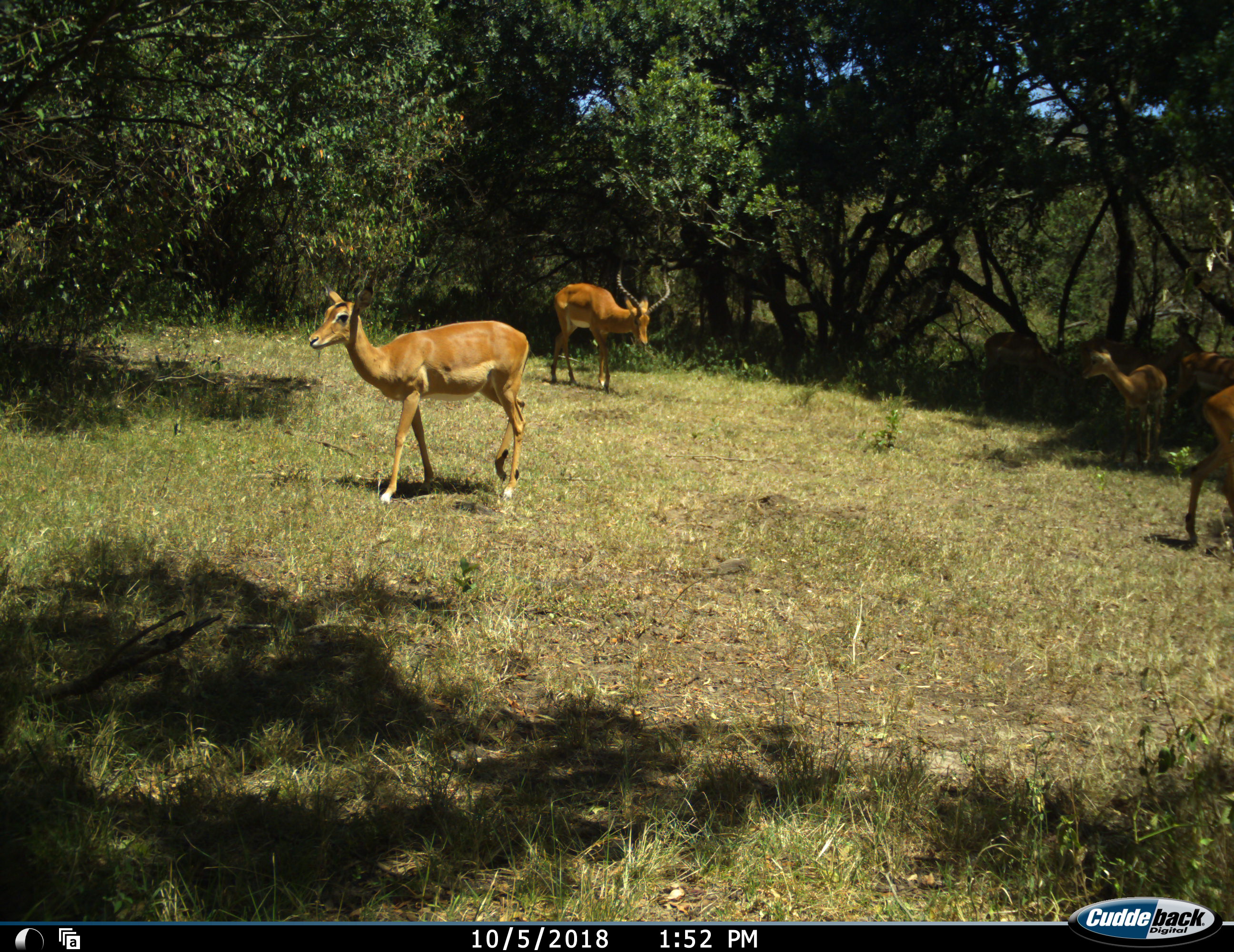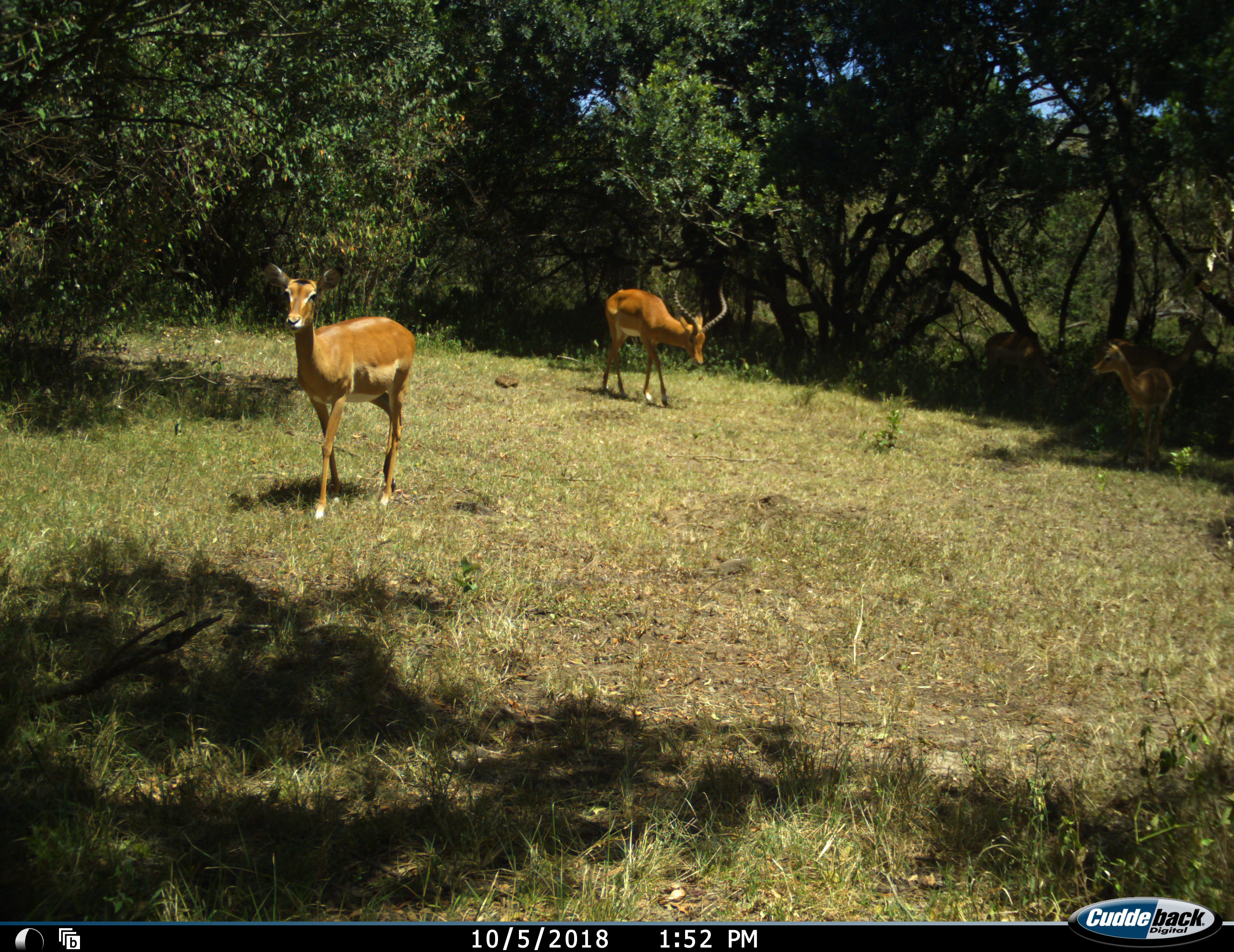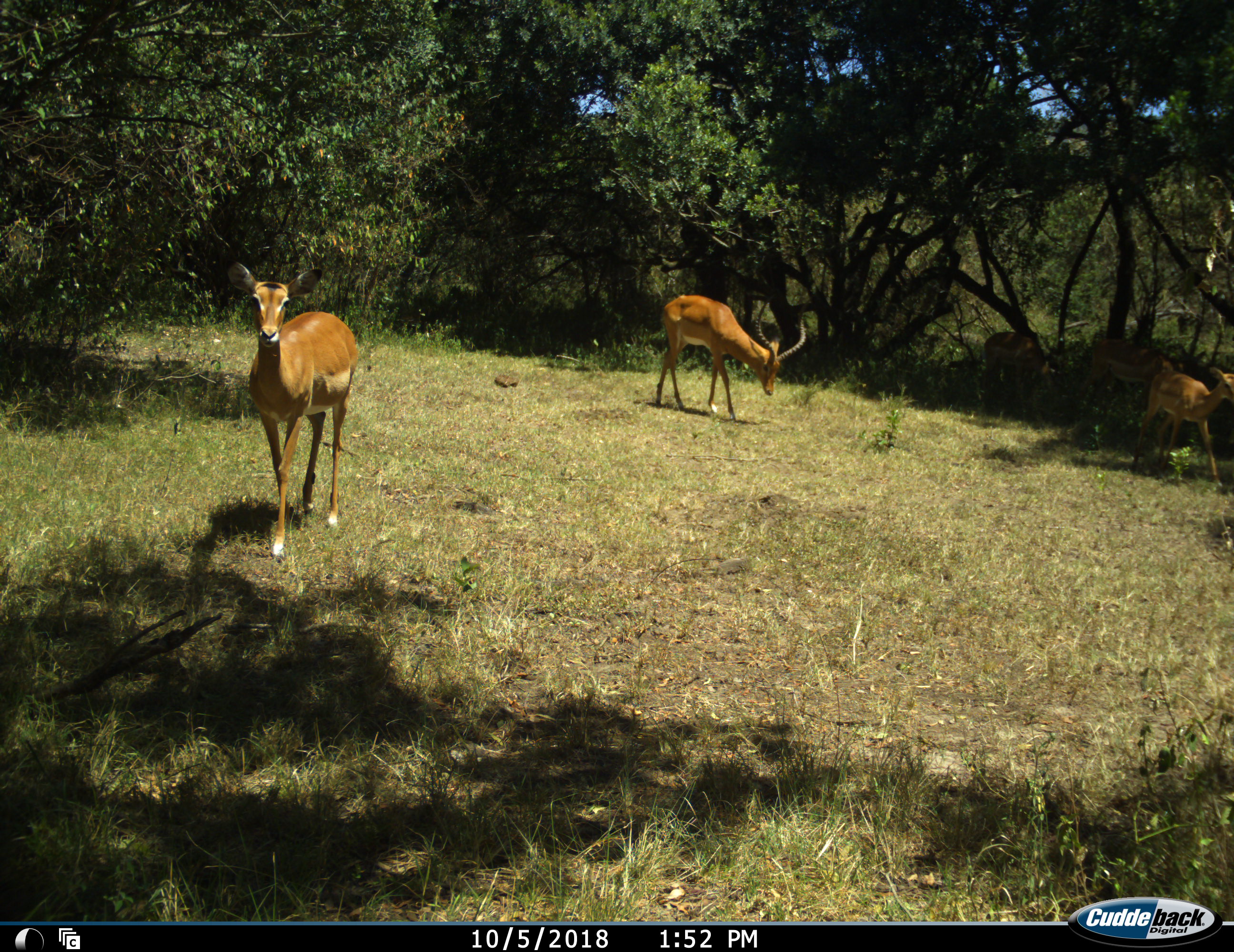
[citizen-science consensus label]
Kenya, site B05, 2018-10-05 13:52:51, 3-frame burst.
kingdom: Animalia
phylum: Chordata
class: Mammalia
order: Artiodactyla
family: Bovidae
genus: Aepyceros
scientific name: Aepyceros melampus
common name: impala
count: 6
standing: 43%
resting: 0%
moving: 86%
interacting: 0%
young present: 0%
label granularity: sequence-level